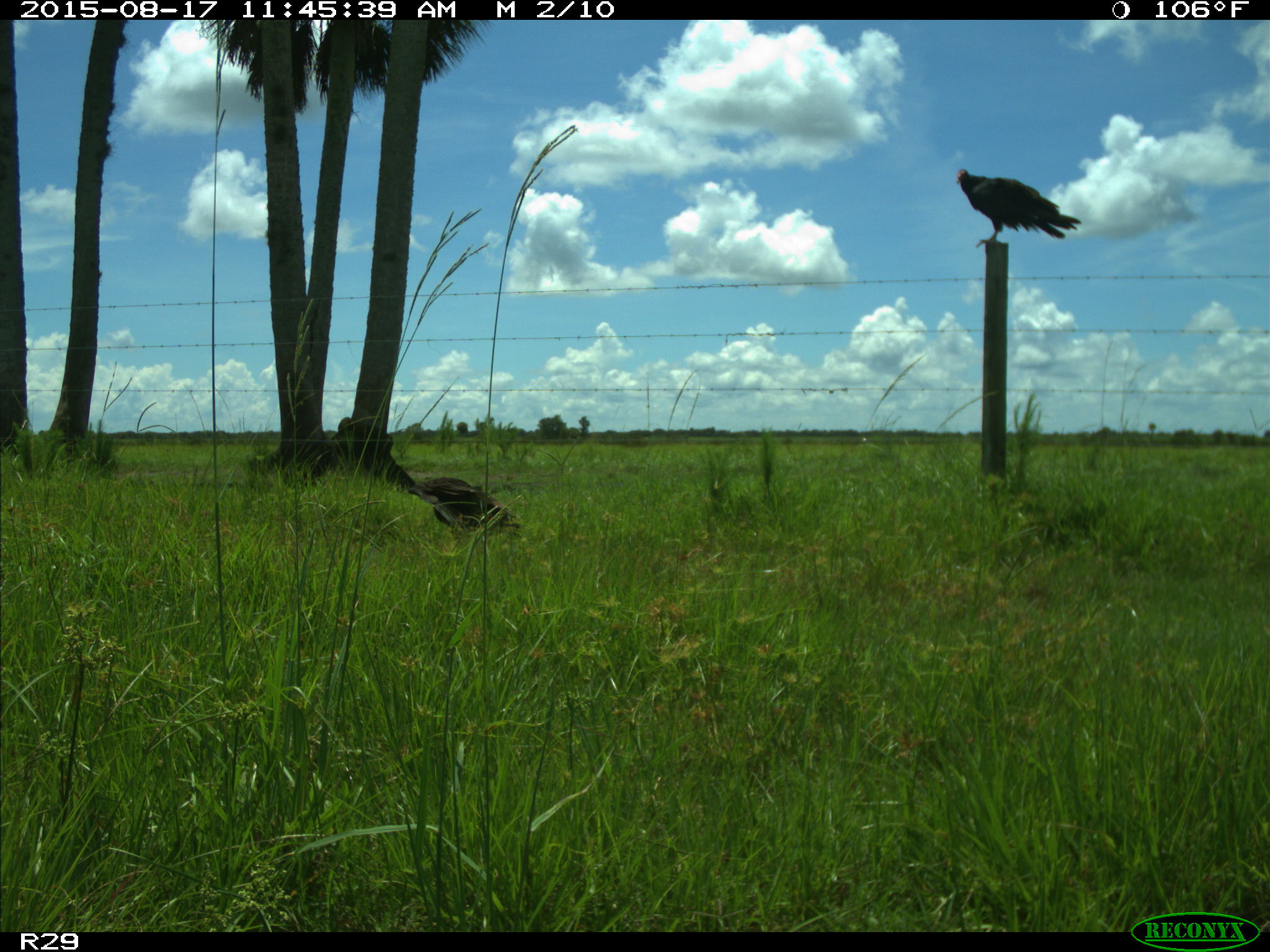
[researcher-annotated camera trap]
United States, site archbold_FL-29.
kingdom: Animalia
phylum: Chordata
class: Aves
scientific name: Aves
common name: birds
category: unidentified bird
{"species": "unidentified bird (birds) (Aves)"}